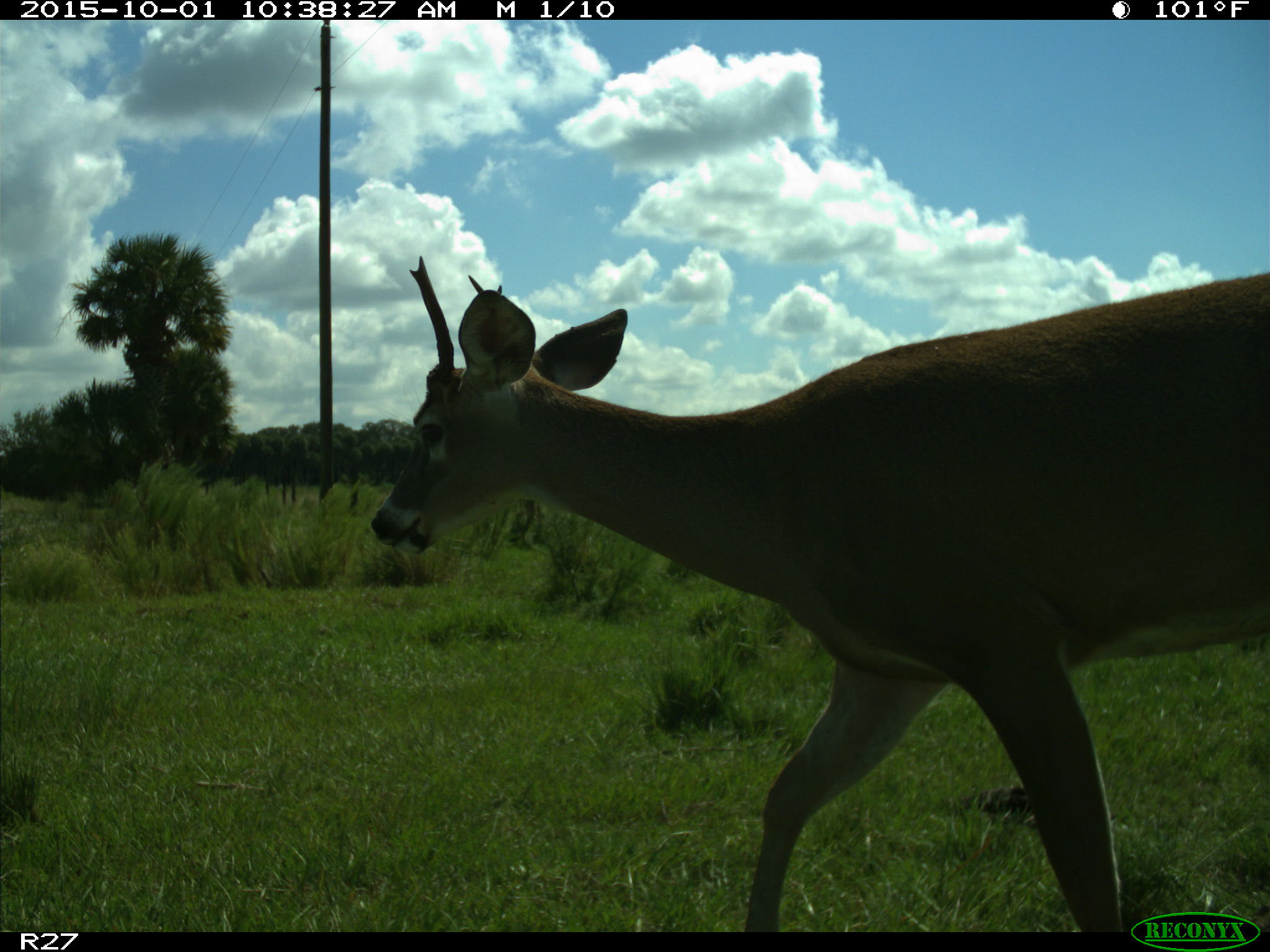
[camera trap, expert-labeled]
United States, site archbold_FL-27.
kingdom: Animalia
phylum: Chordata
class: Mammalia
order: Artiodactyla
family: Cervidae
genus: Odocoileus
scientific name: Odocoileus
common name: deer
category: unidentified deer